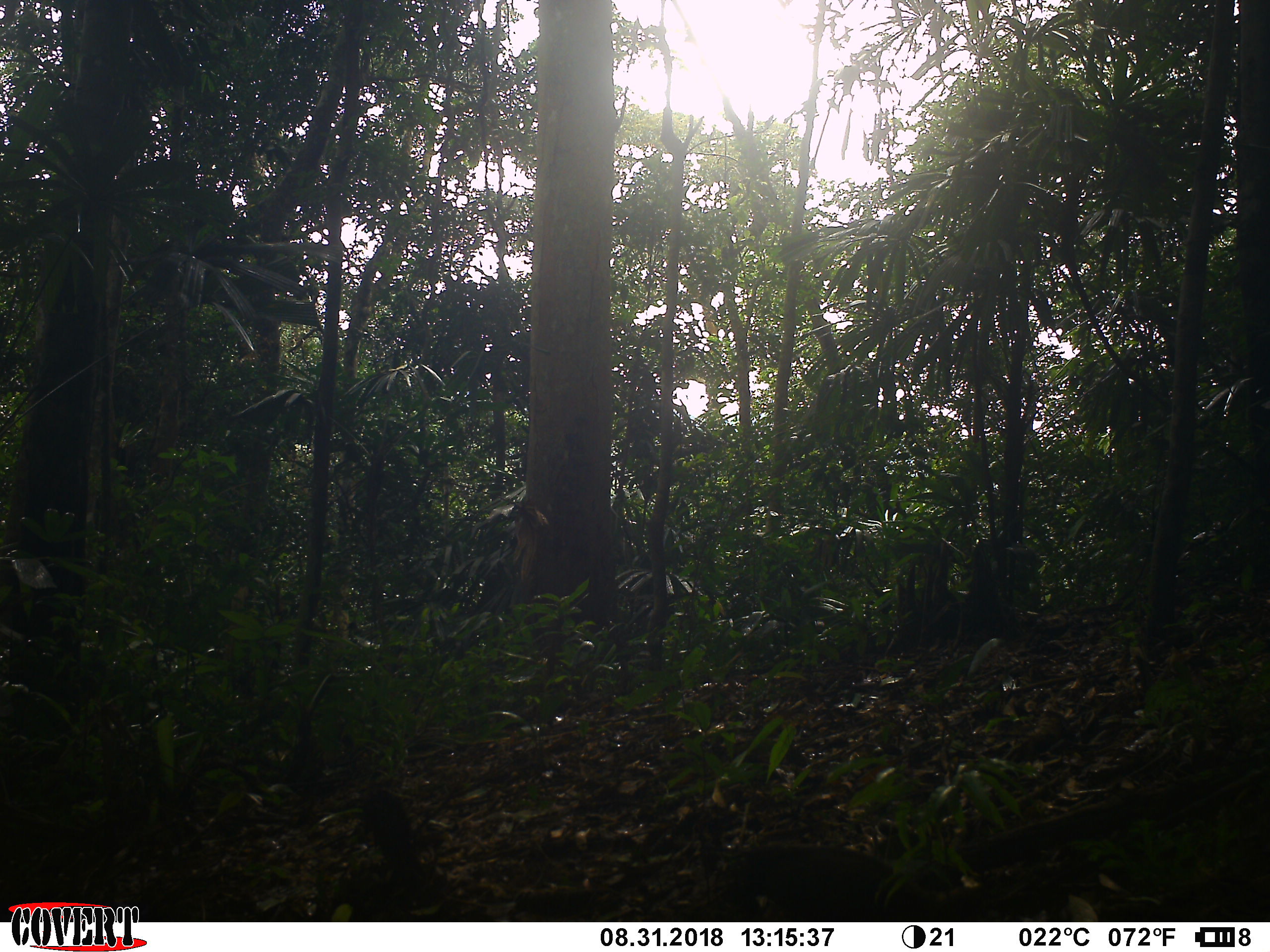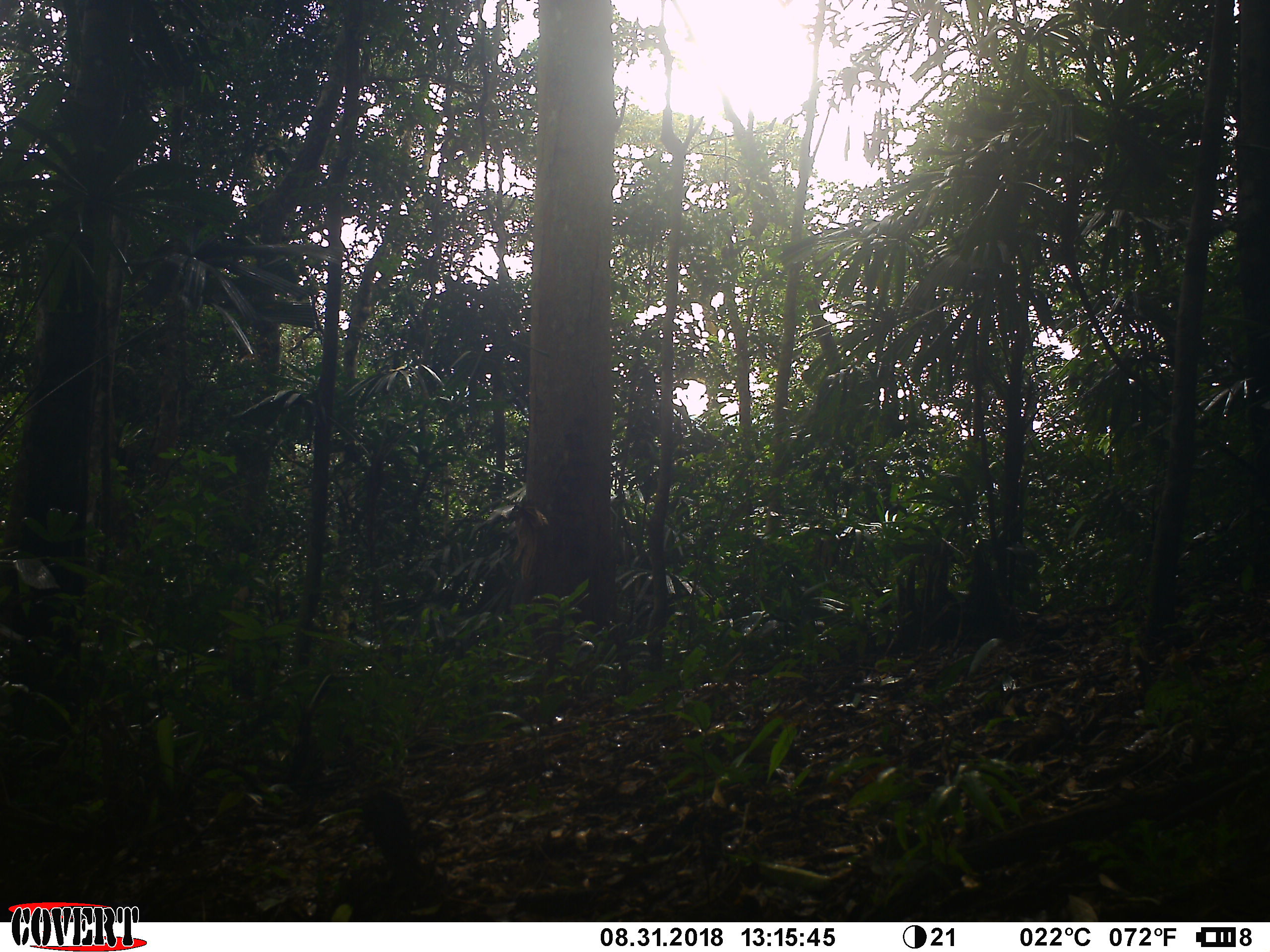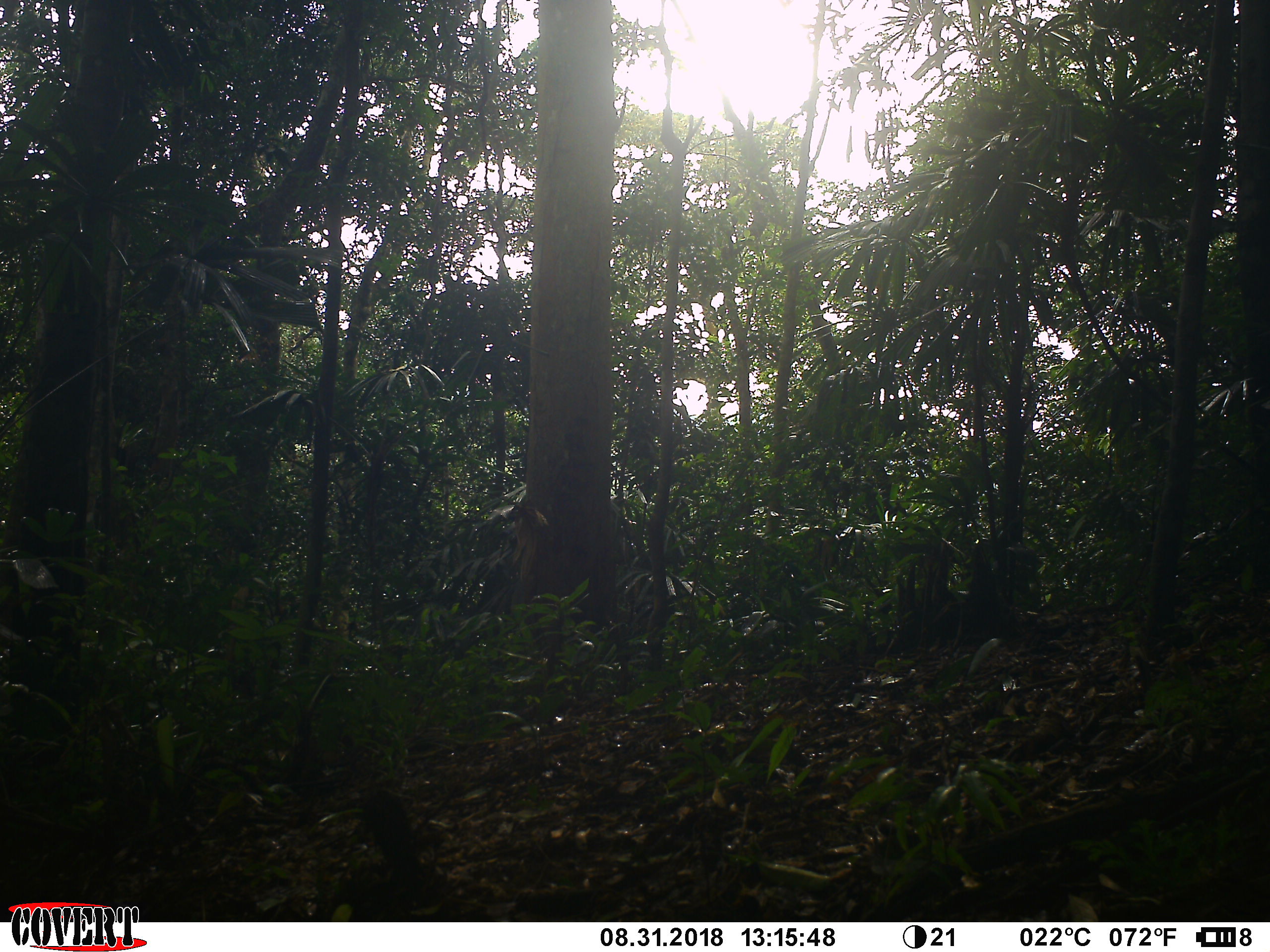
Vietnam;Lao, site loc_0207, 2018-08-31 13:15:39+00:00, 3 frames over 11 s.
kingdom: Animalia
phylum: Chordata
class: Aves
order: Galliformes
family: Phasianidae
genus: Gallus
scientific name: Gallus gallus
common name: red junglefowl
Red junglefowl (Gallus gallus). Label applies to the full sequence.